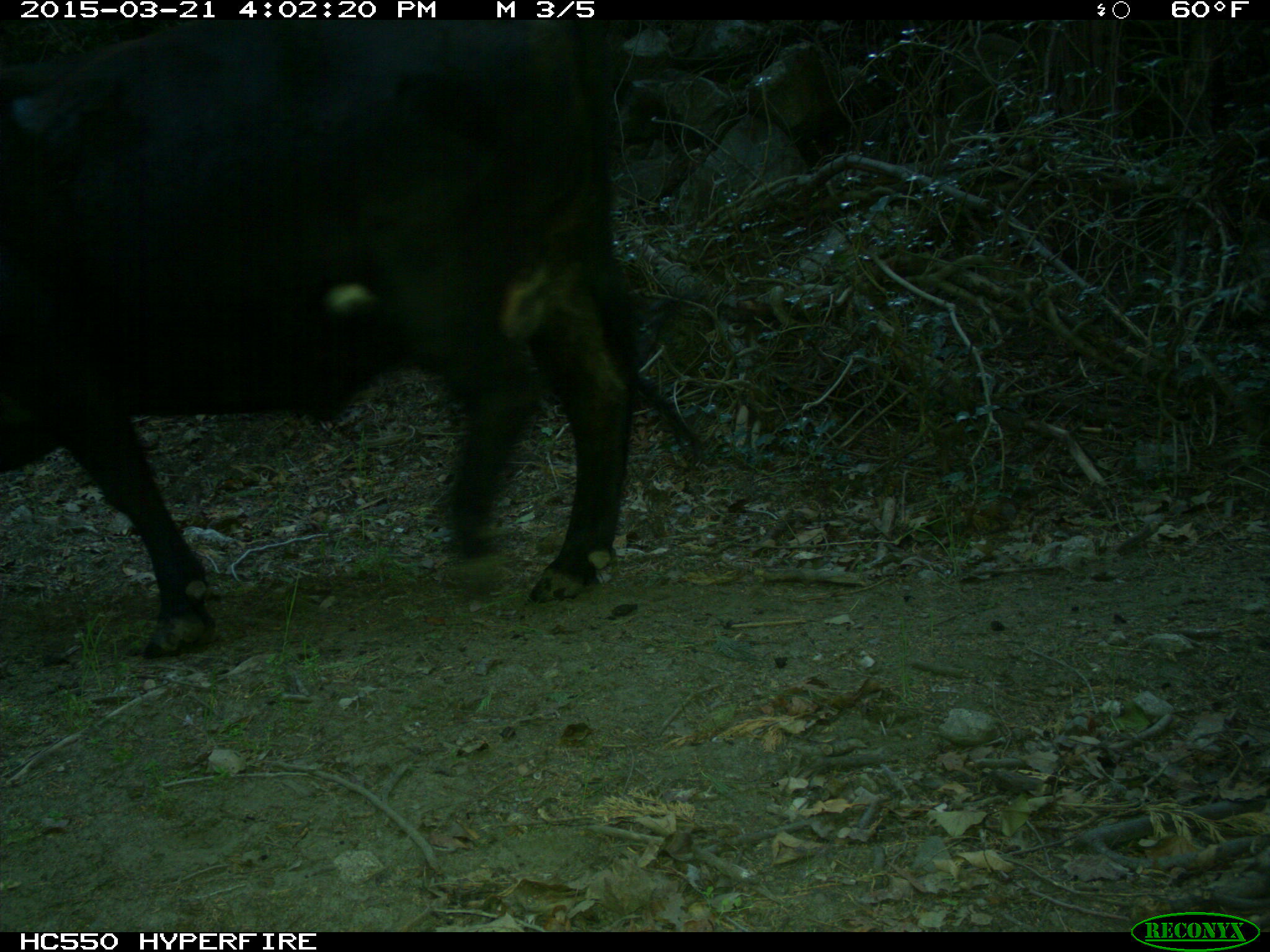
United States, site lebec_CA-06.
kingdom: Animalia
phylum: Chordata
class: Mammalia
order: Artiodactyla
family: Bovidae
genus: Bos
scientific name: Bos taurus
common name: domestic cow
Bos taurus (domestic cow).